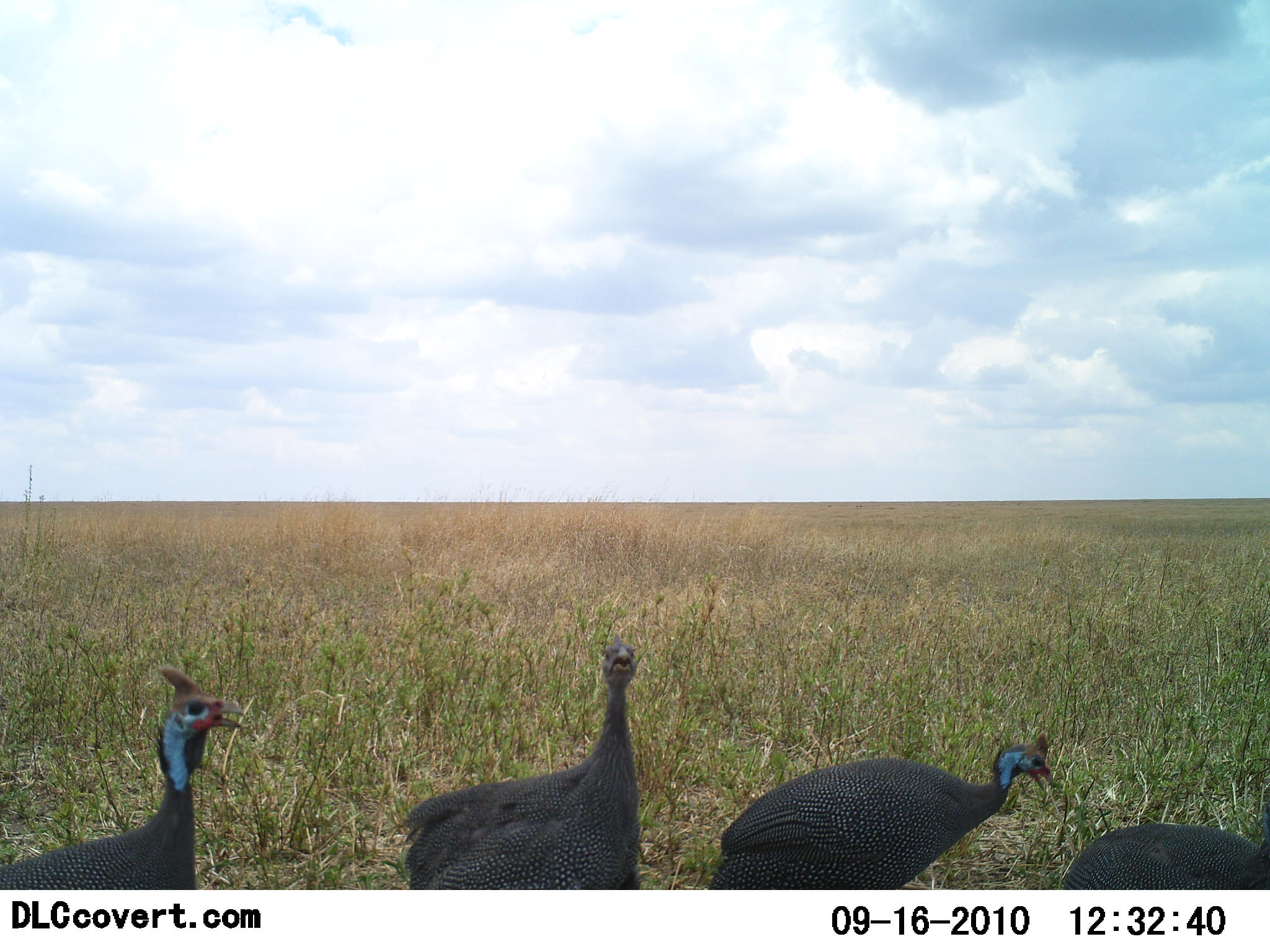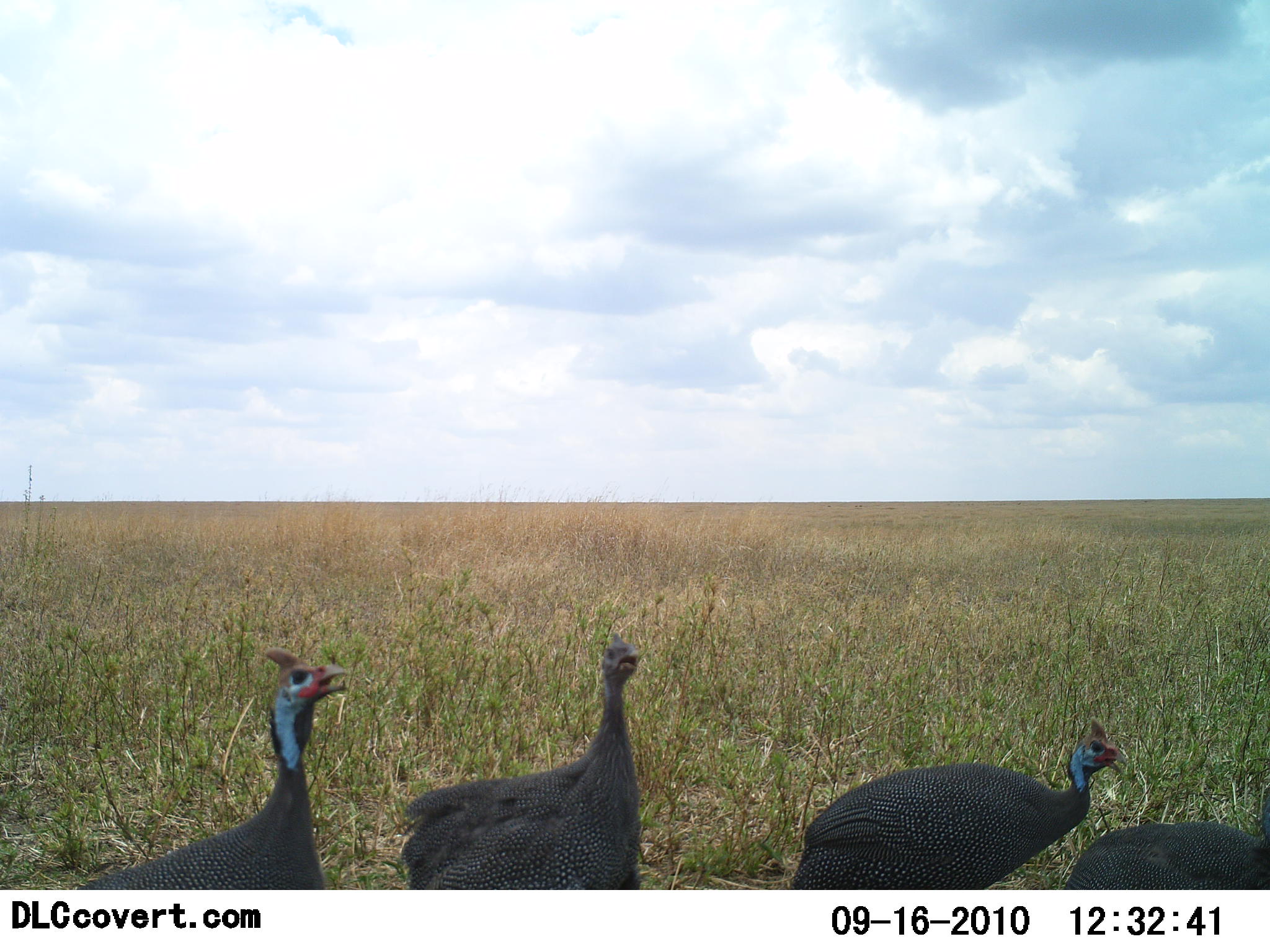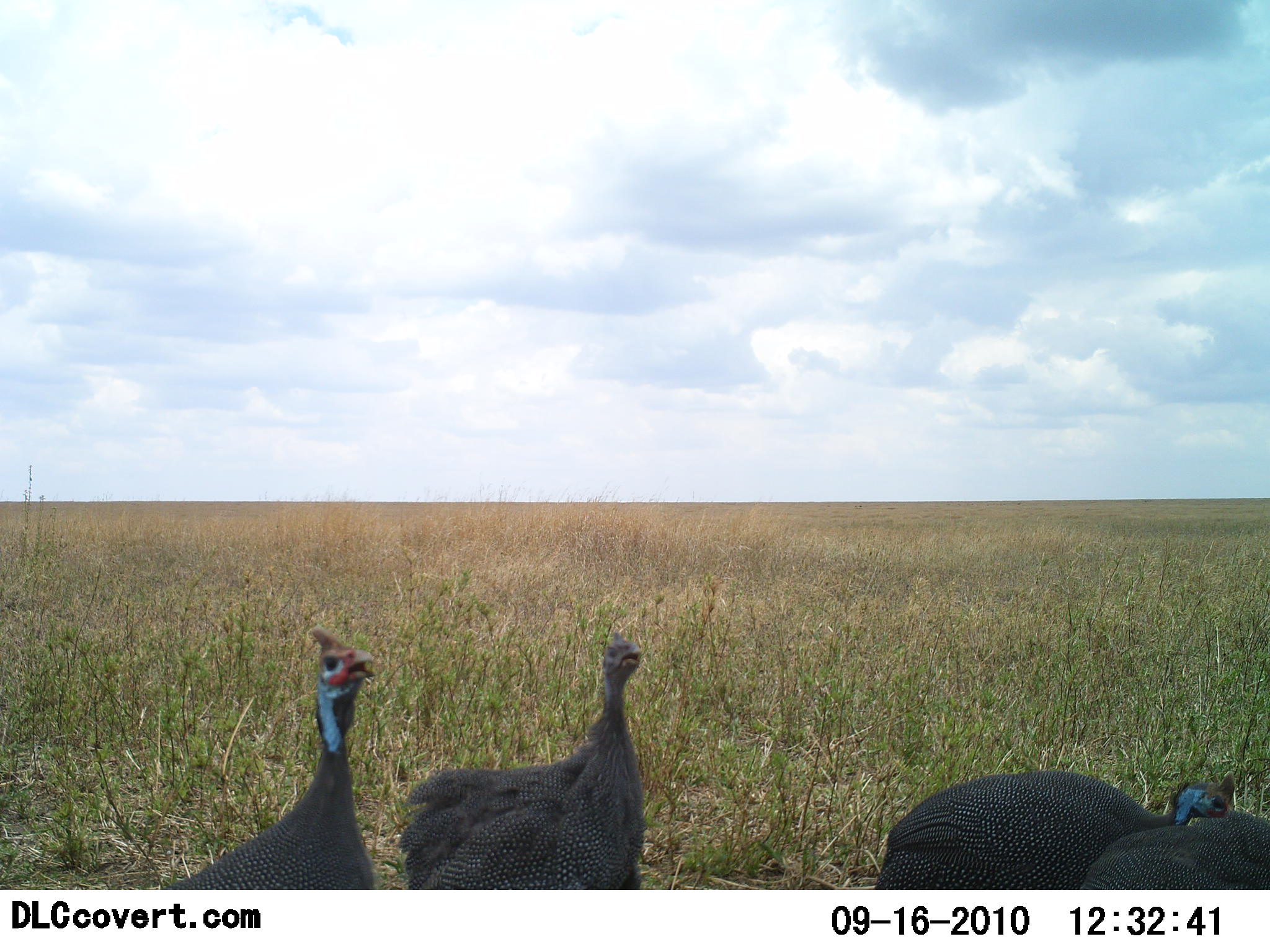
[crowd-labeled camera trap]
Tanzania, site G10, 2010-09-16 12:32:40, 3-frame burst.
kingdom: Animalia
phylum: Chordata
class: Aves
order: Galliformes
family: Numididae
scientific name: Numididae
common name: guinea fowl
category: guineafowl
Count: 4.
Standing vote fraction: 17%.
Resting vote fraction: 0%.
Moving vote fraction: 92%.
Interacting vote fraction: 0%.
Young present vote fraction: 0%.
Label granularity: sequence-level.